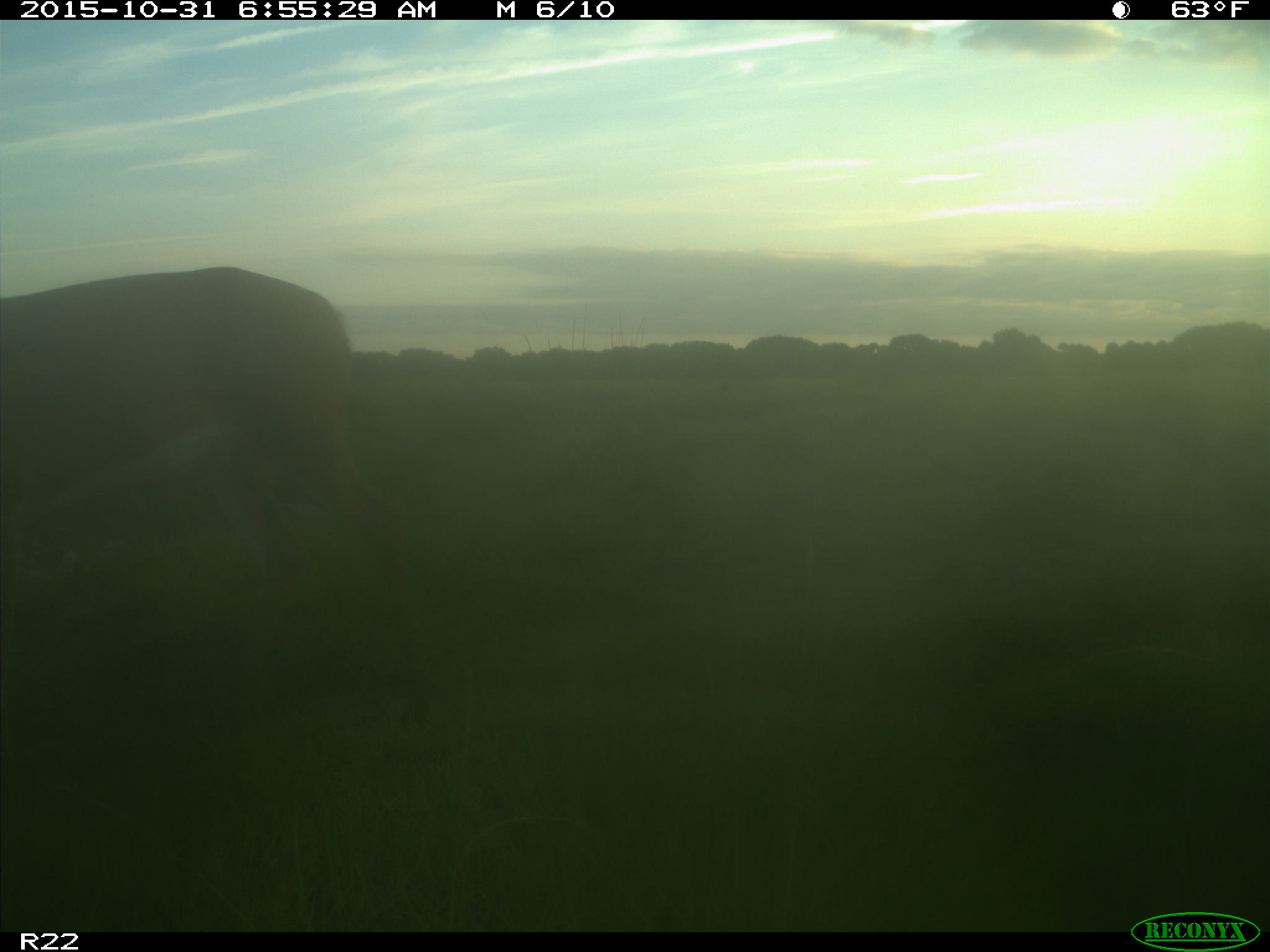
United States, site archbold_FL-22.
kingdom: Animalia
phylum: Chordata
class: Mammalia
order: Artiodactyla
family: Cervidae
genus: Odocoileus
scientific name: Odocoileus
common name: deer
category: unidentified deer